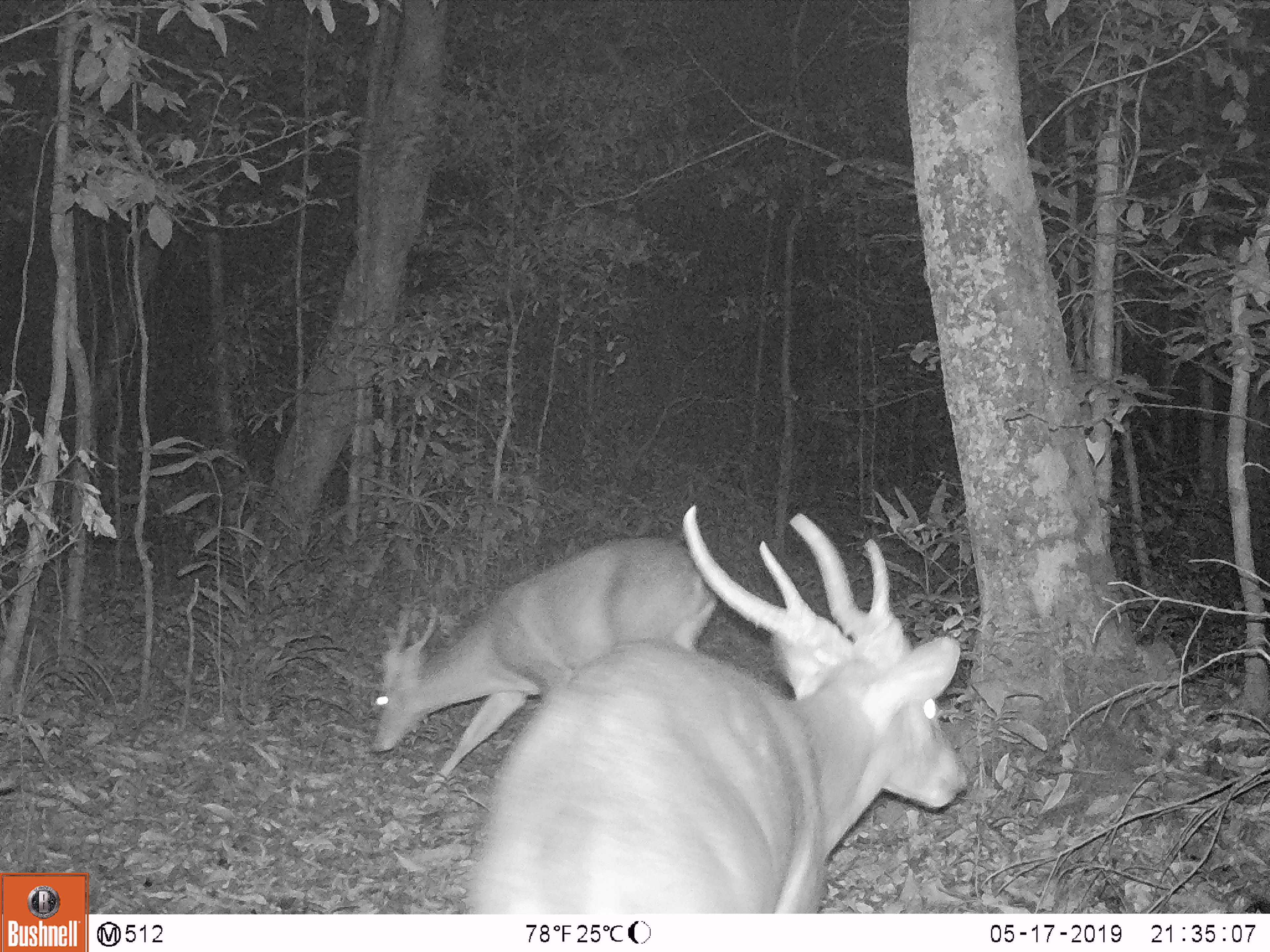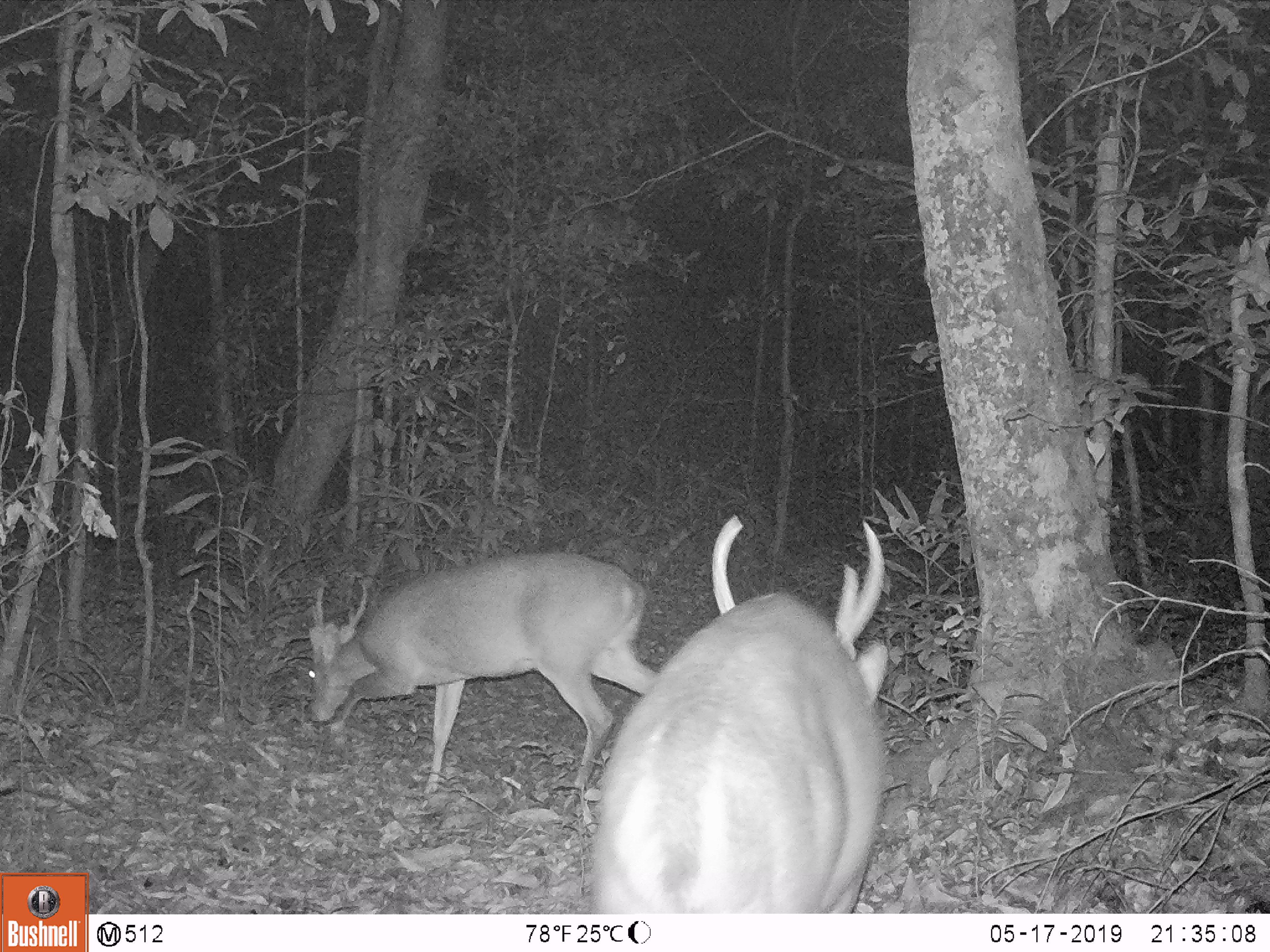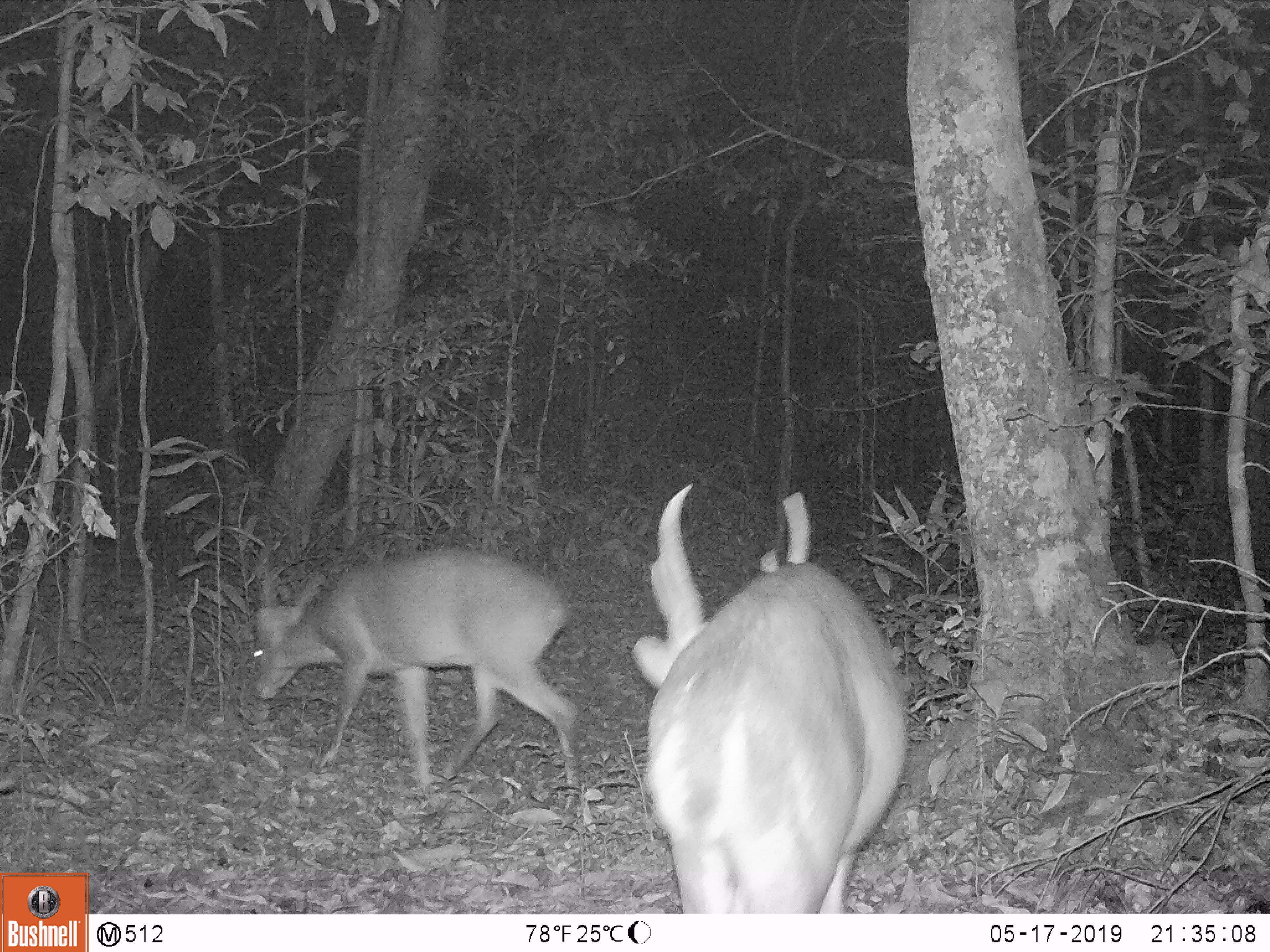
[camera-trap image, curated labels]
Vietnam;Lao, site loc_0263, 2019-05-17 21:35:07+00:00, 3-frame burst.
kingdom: Animalia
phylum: Chordata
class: Mammalia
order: Artiodactyla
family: Cervidae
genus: Muntiacus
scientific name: Muntiacus vuquangensis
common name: large-antlered muntjac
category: large antlered muntjac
Large antlered muntjac (large-antlered muntjac) (Muntiacus vuquangensis). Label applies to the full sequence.